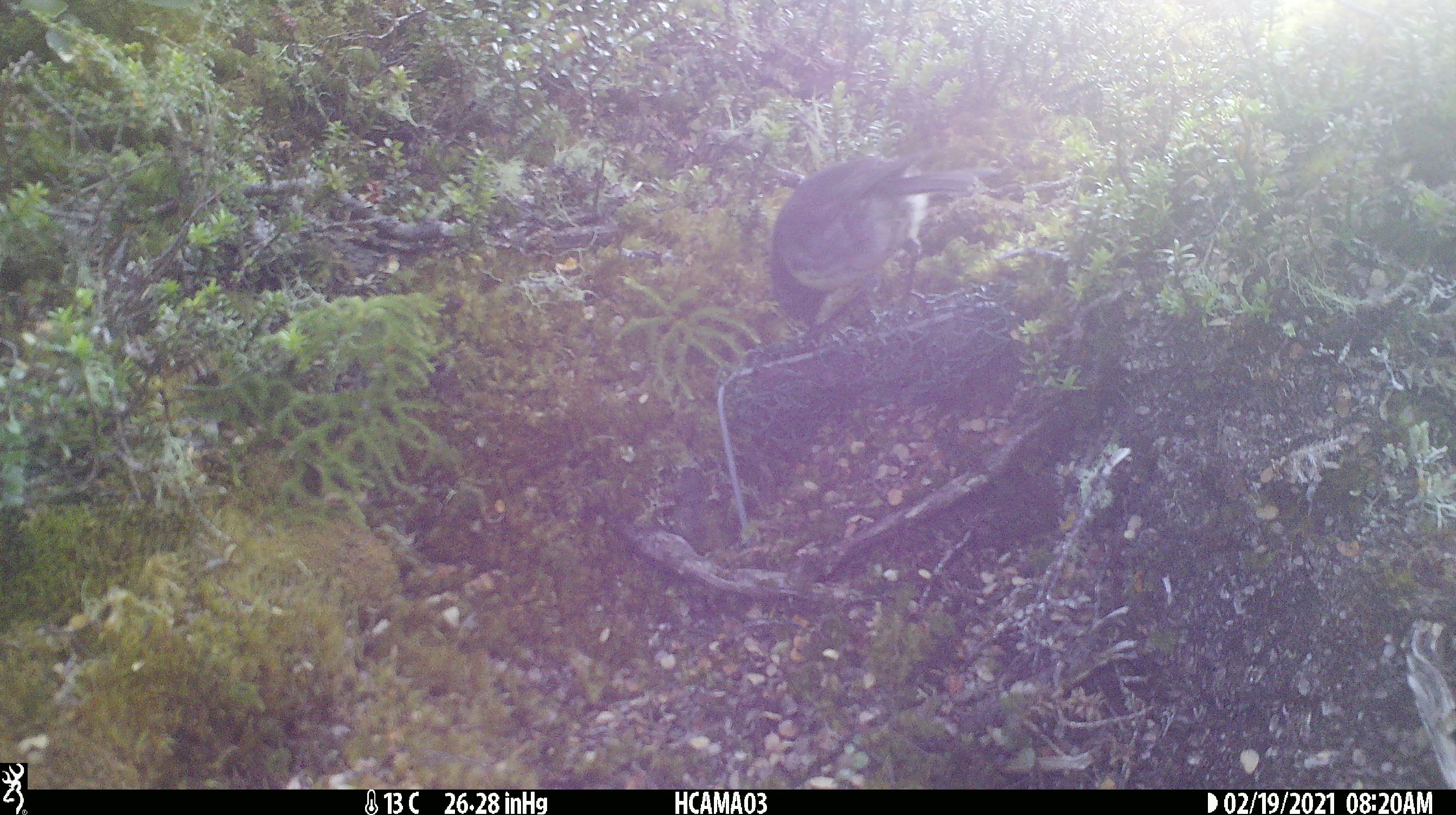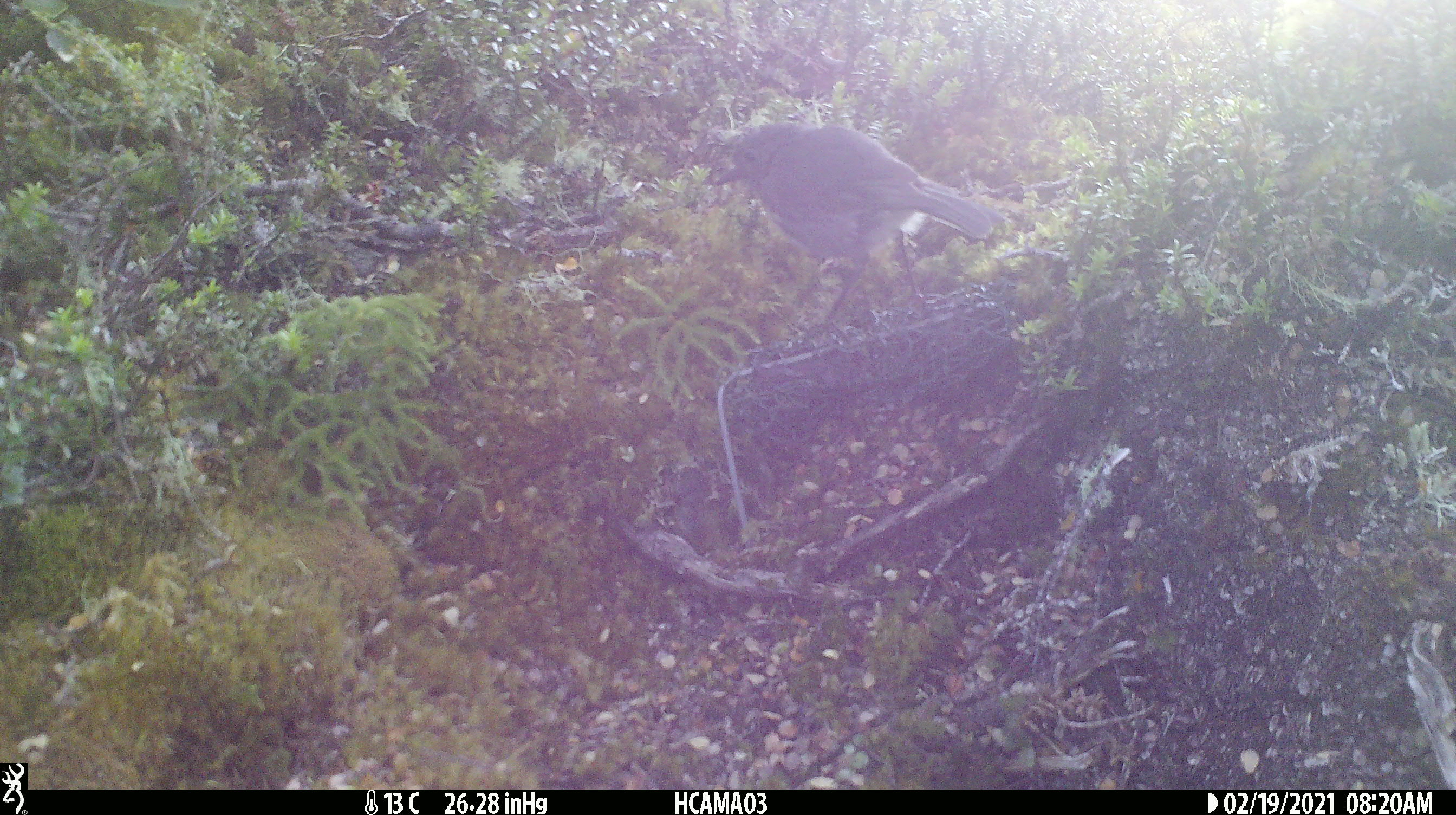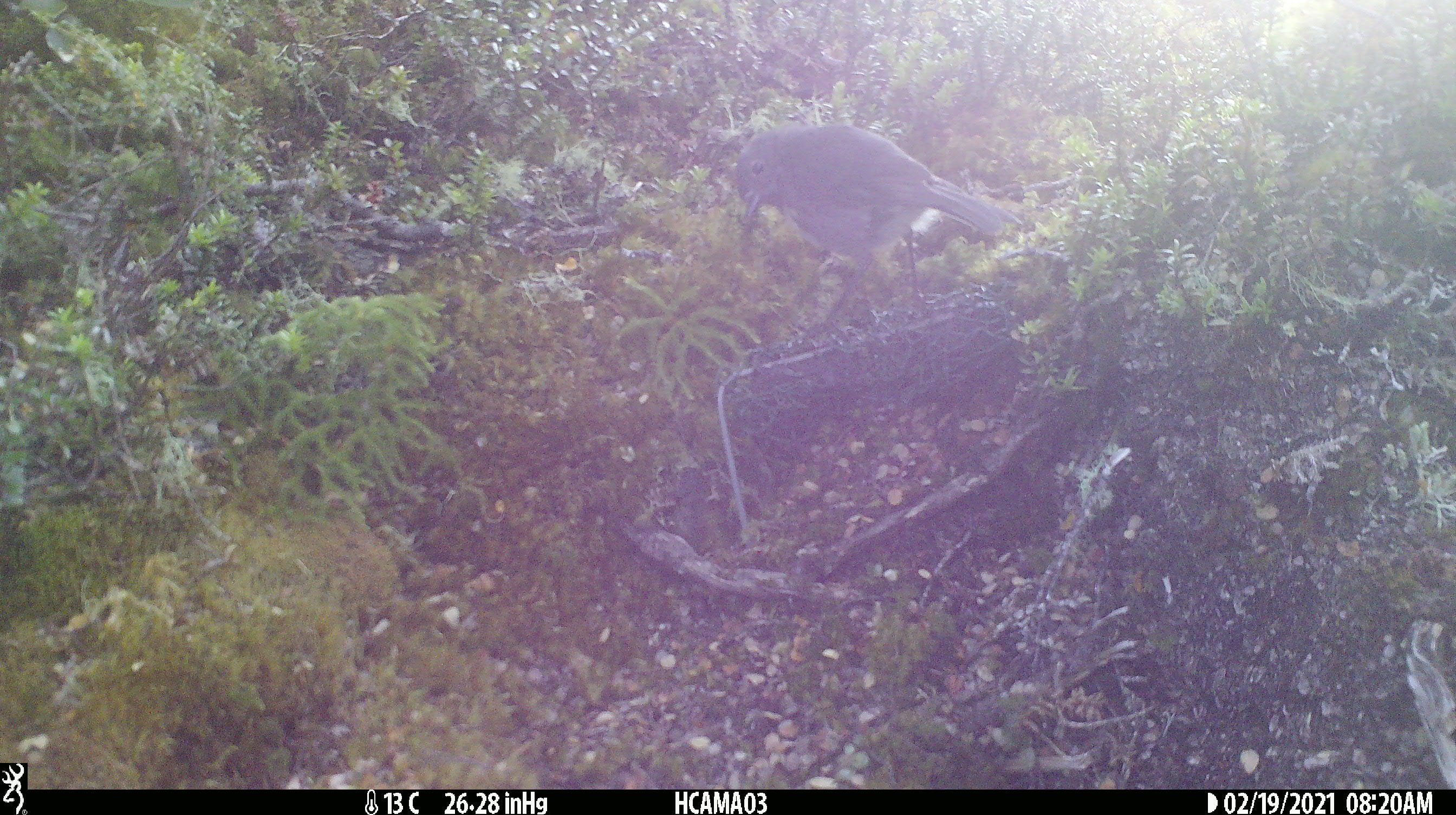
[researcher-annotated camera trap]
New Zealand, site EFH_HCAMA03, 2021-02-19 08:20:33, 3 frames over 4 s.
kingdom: Animalia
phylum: Chordata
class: Aves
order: Passeriformes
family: Petroicidae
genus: Petroica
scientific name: Petroica australis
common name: new zealand robin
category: robin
Robin (new zealand robin) (Petroica australis).